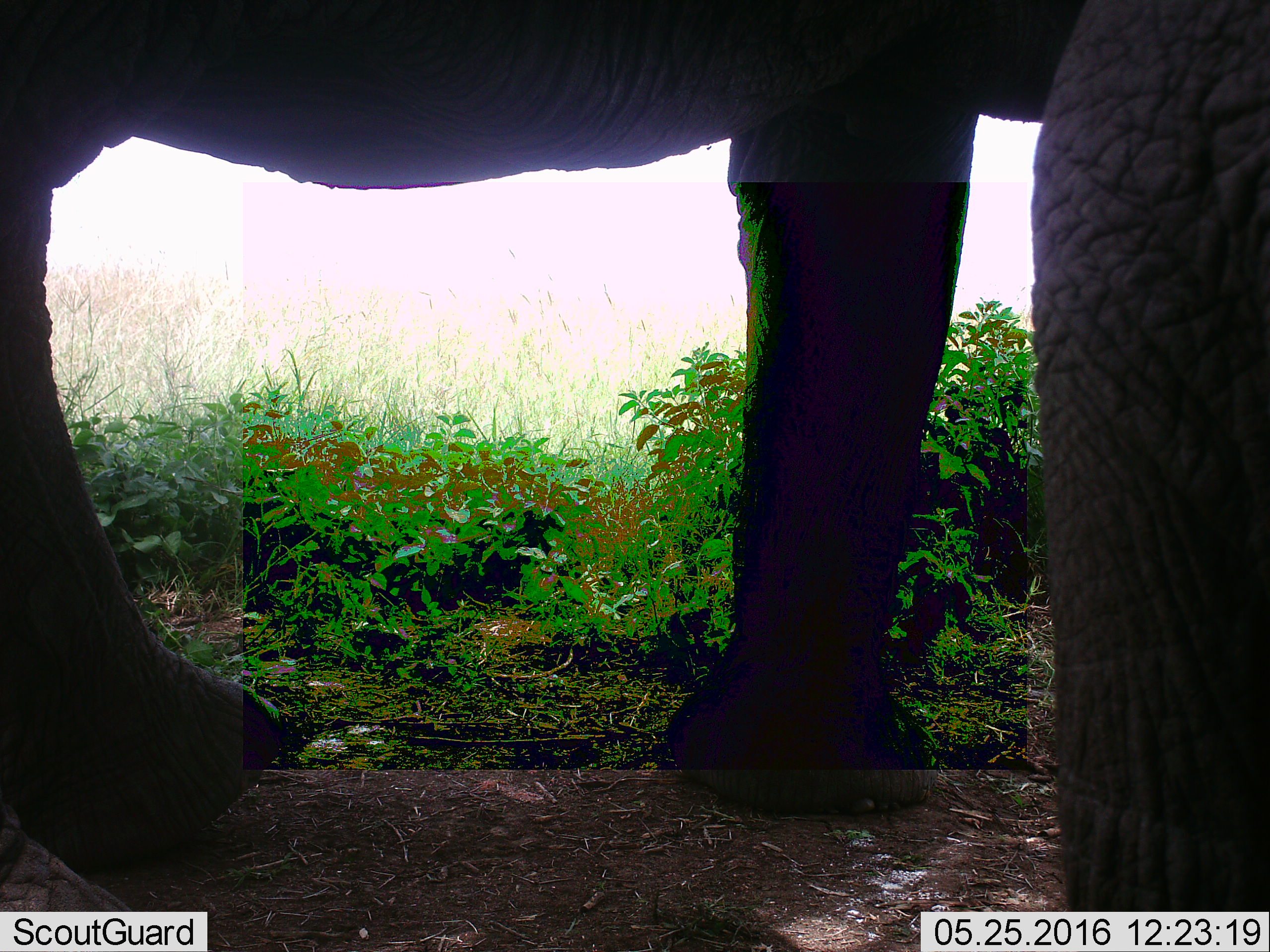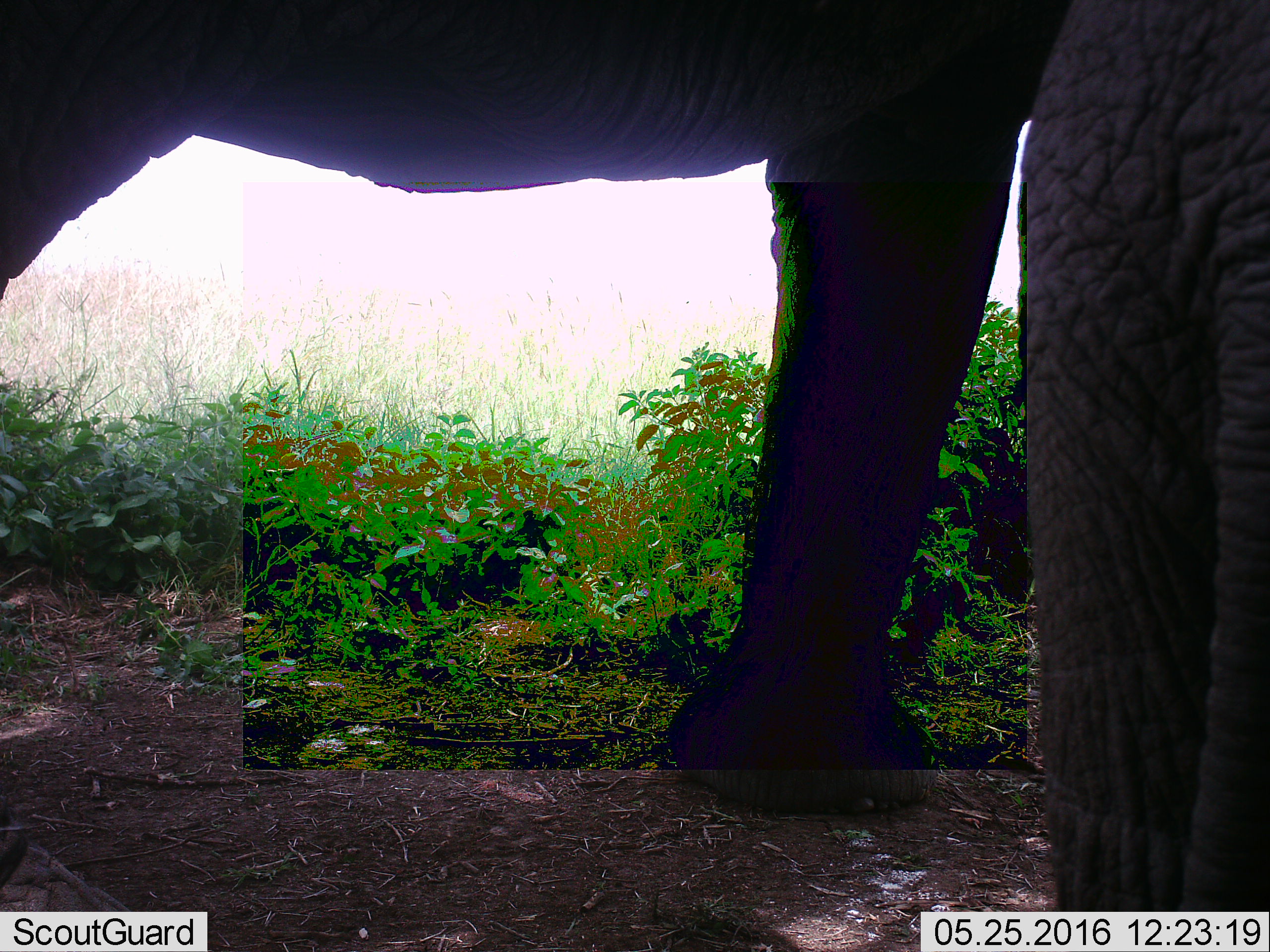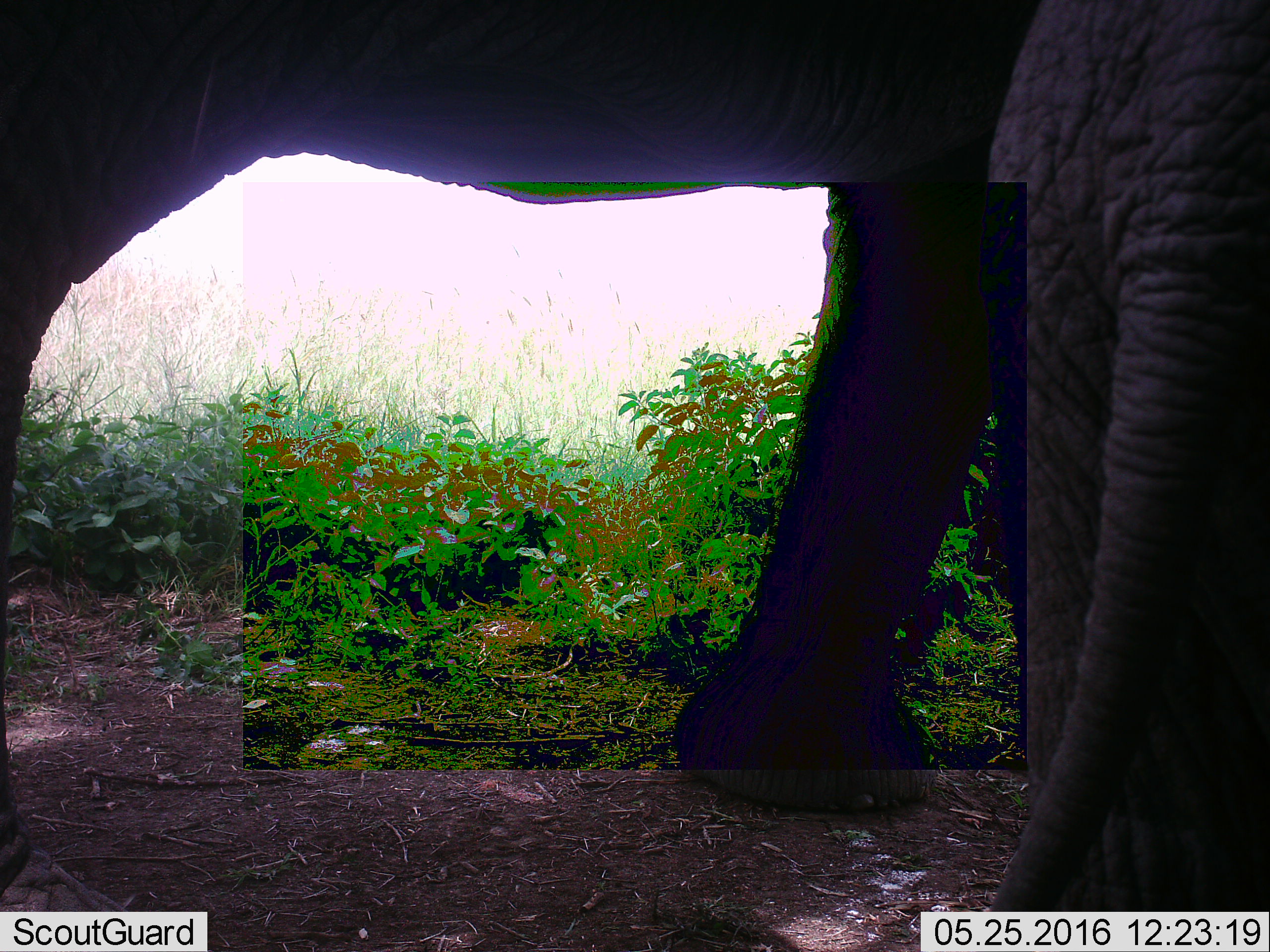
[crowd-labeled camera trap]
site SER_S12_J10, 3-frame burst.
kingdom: Animalia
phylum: Chordata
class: Mammalia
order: Proboscidea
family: Elephantidae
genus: Loxodonta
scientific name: Loxodonta africana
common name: african bush elephant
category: elephant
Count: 1.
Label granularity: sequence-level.